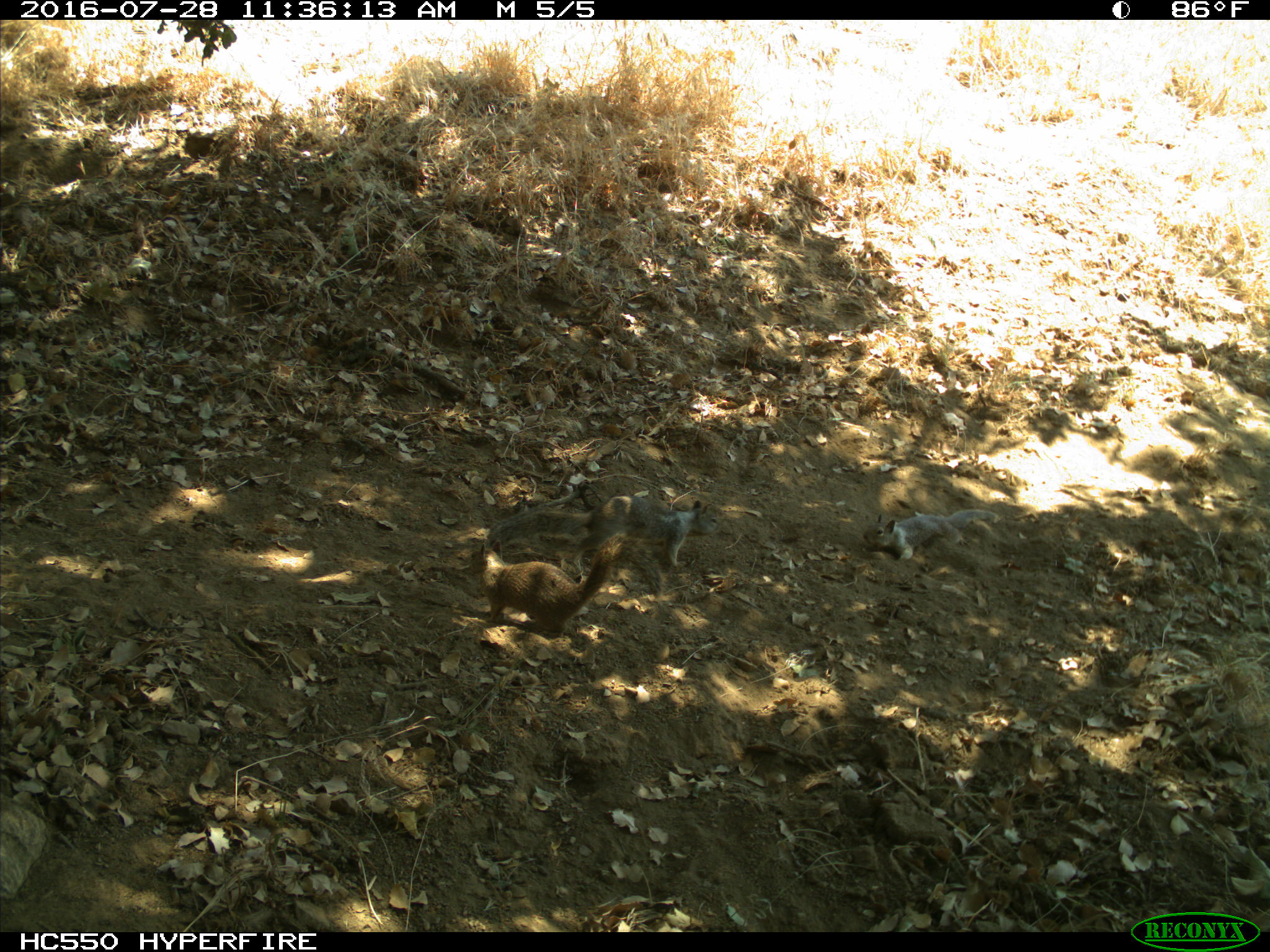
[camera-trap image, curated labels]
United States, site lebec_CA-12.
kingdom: Animalia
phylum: Chordata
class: Mammalia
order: Rodentia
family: Sciuridae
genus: Otospermophilus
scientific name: Otospermophilus beecheyi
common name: california ground squirrel